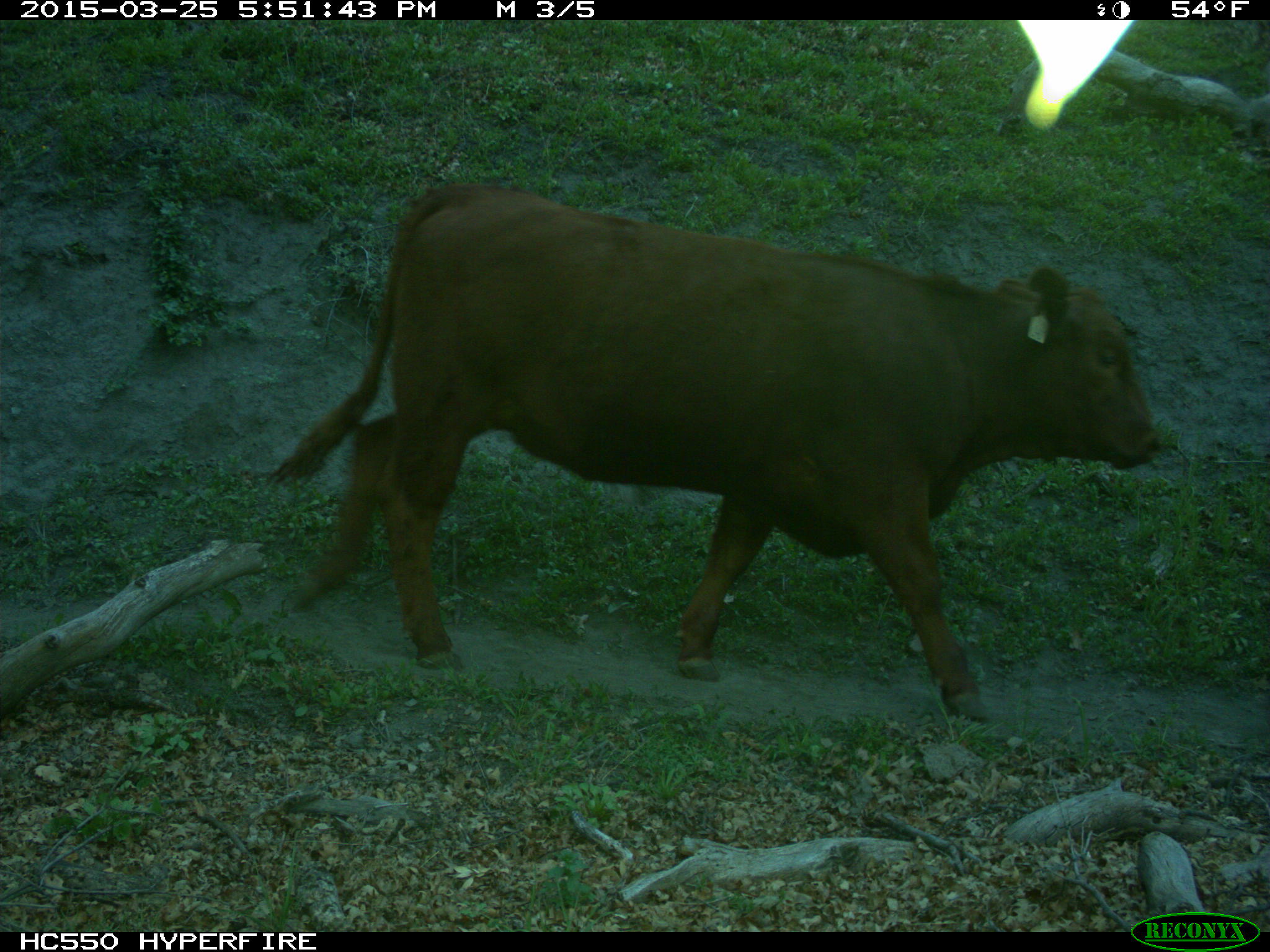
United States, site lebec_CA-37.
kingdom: Animalia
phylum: Chordata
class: Mammalia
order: Artiodactyla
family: Bovidae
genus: Bos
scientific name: Bos taurus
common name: domestic cow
Bos taurus (domestic cow).